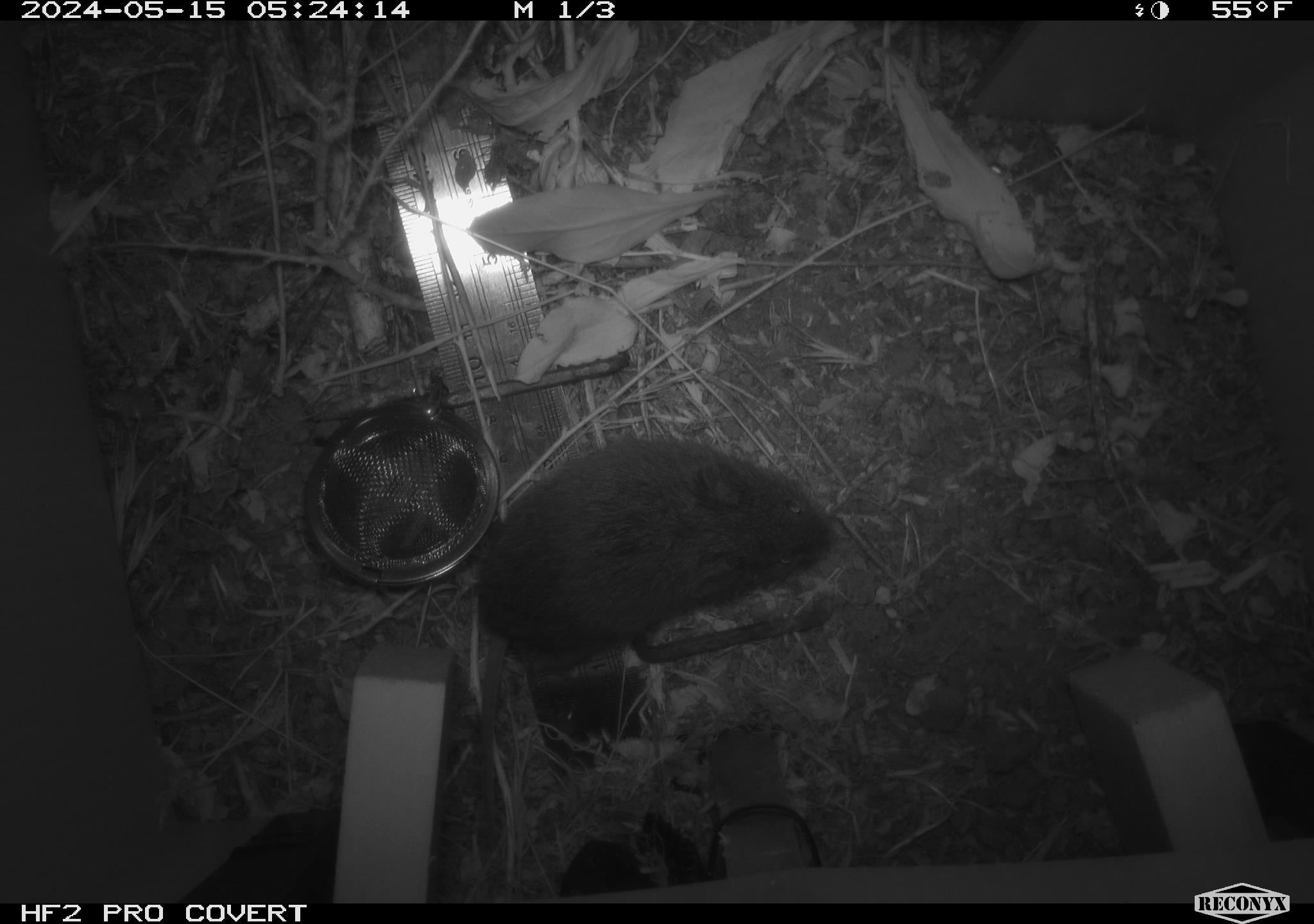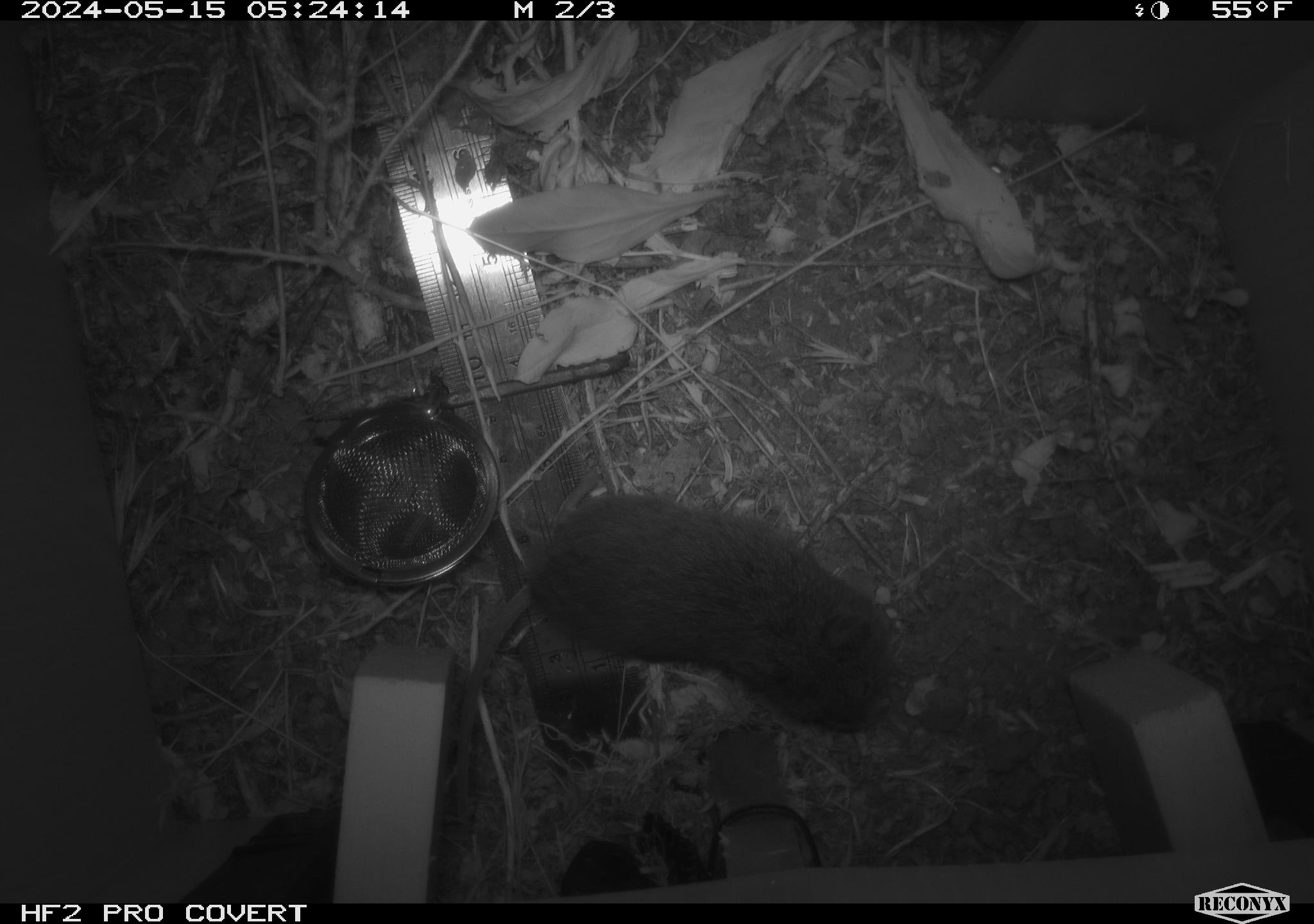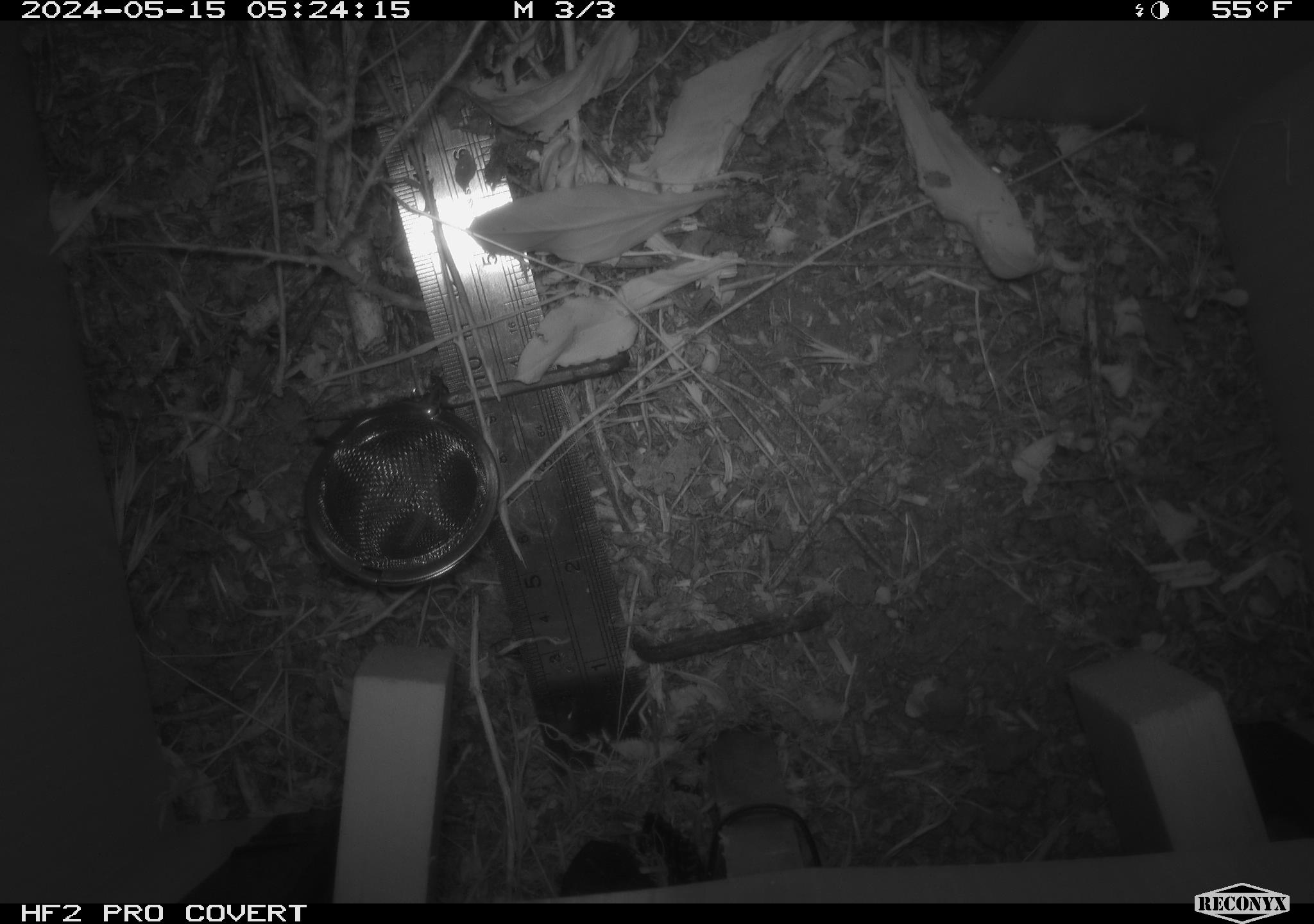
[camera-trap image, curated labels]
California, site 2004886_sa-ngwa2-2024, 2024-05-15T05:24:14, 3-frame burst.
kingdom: Animalia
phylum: Chordata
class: Mammalia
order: Rodentia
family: Cricetidae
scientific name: Arvicolinae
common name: voles, lemmings, and muskrats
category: arvicolinae subfamily